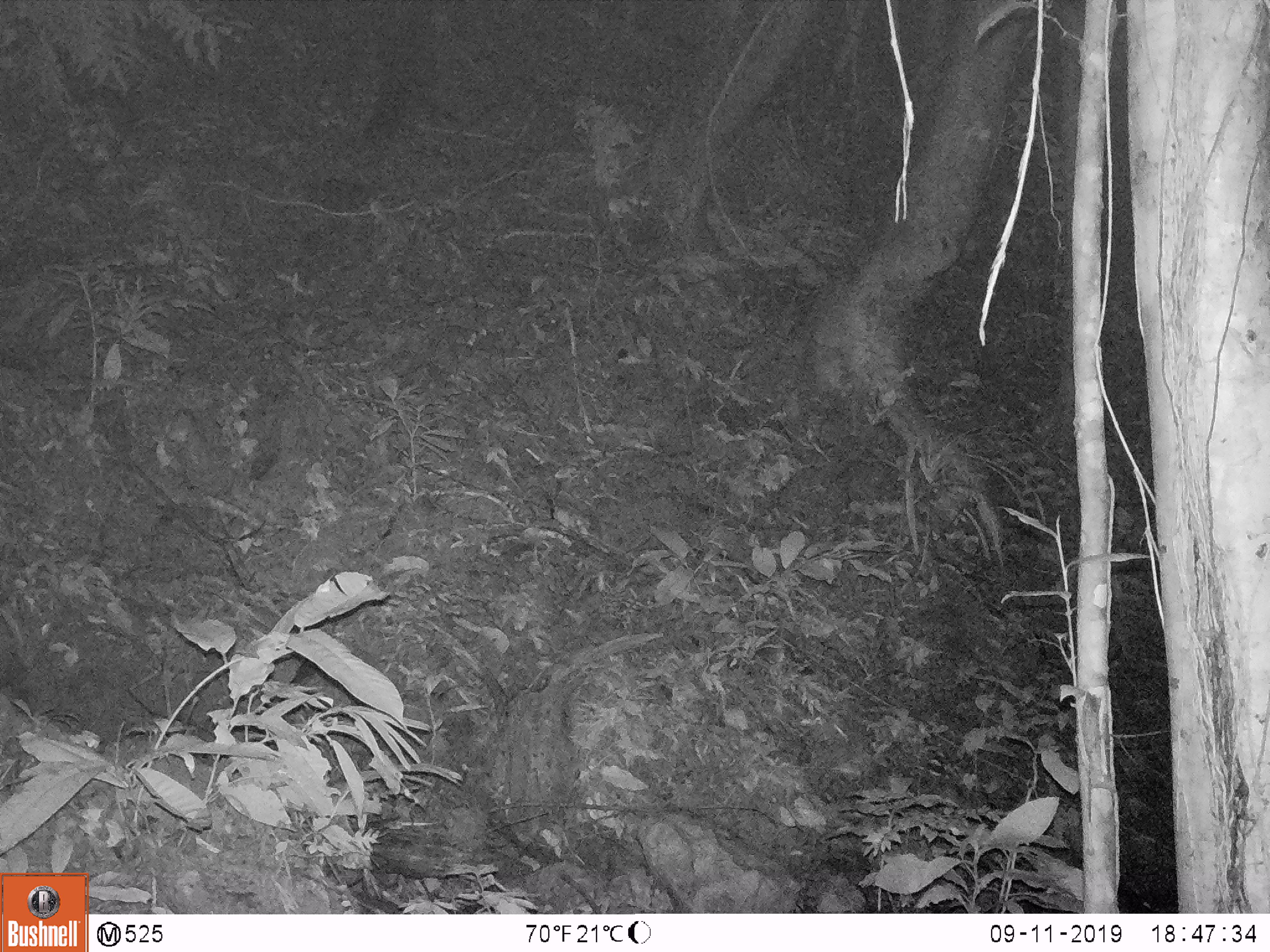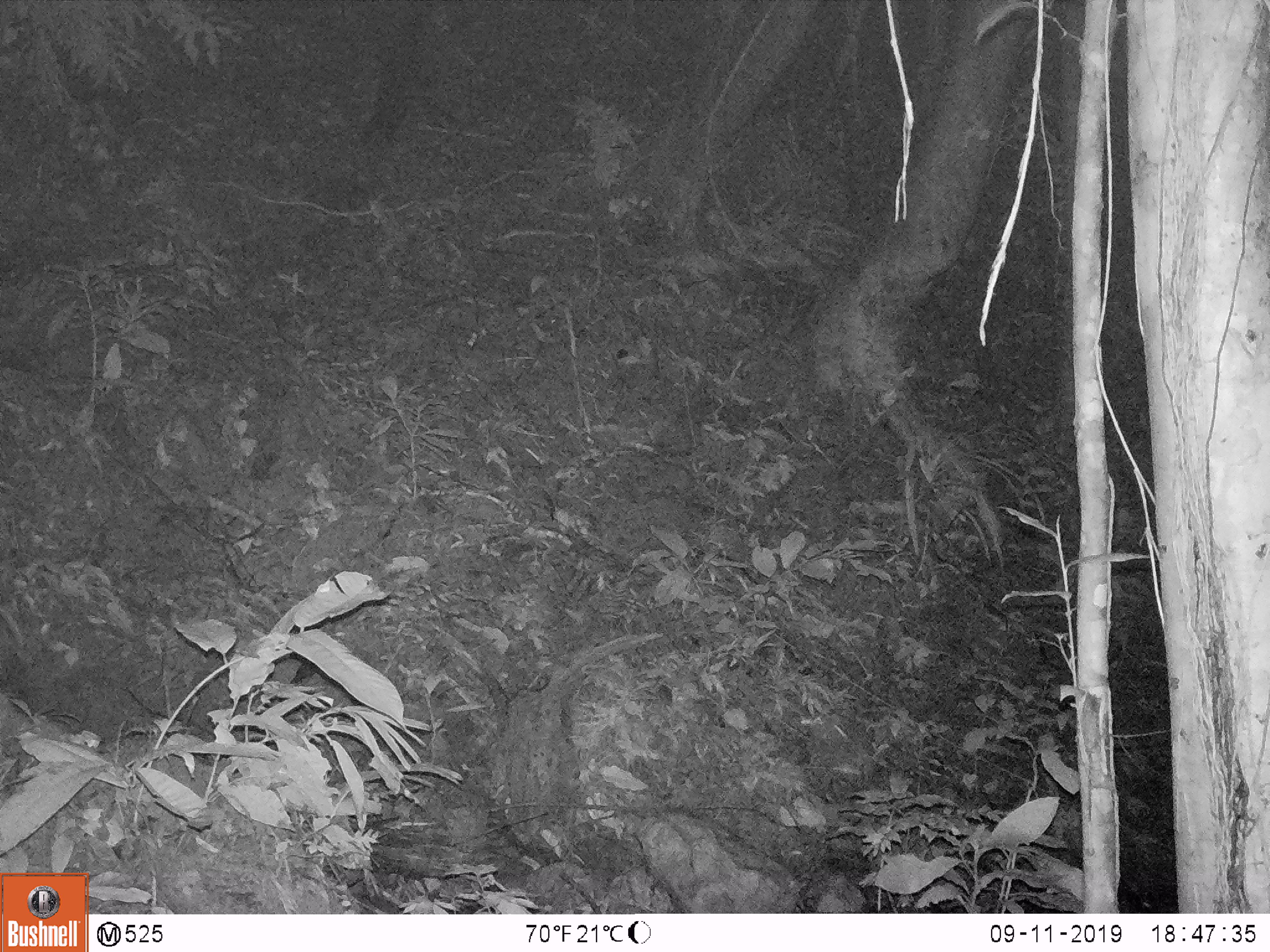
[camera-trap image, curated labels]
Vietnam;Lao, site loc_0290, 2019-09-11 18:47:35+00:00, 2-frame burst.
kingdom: Animalia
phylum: Chordata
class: Mammalia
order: Artiodactyla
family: Cervidae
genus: Muntiacus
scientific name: Muntiacus rooseveltorum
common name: roosevelt's muntjac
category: roosevelts muntjac group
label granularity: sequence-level